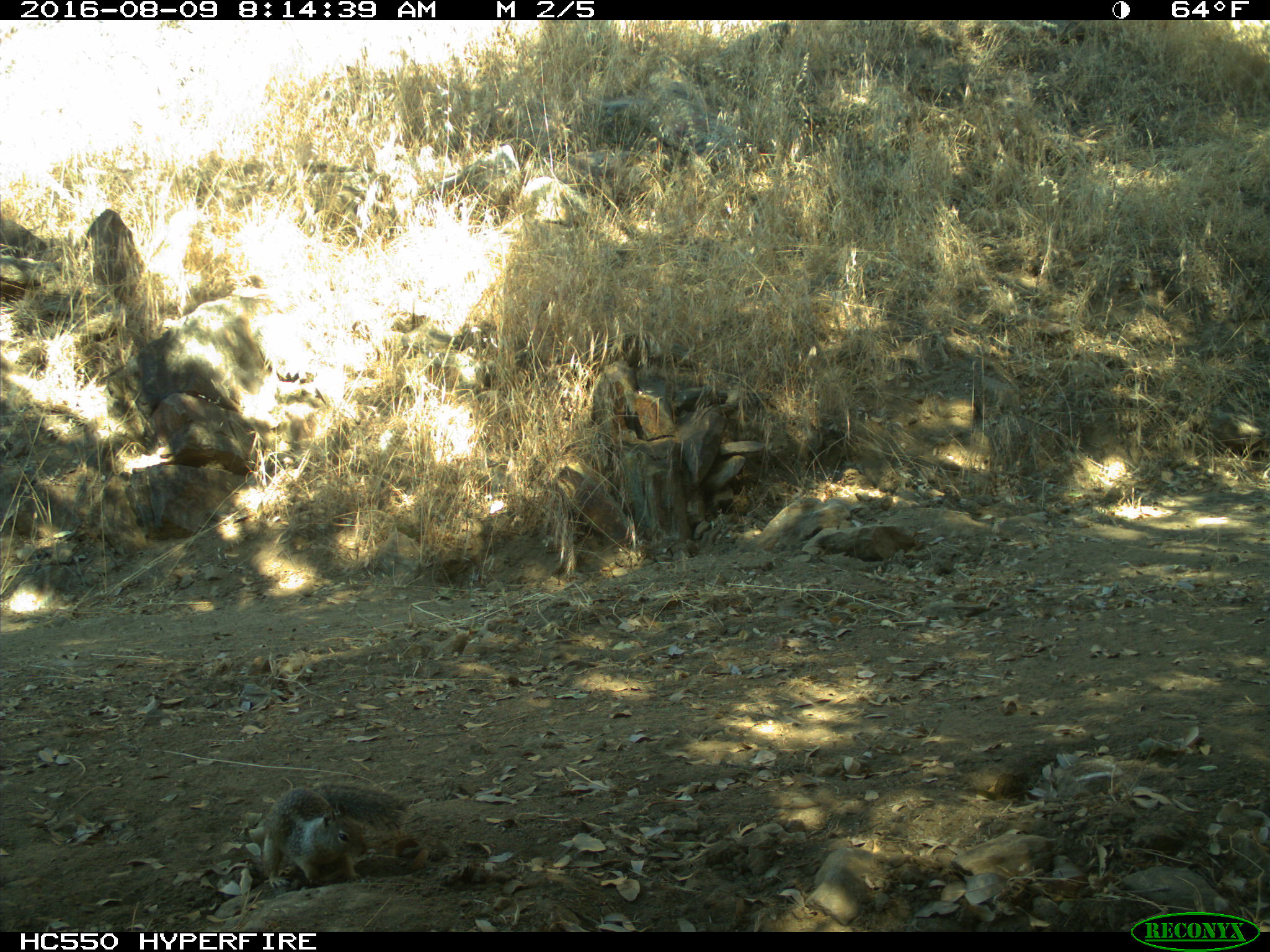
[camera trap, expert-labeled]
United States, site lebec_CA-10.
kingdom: Animalia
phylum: Chordata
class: Mammalia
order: Rodentia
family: Sciuridae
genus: Otospermophilus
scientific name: Otospermophilus beecheyi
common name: california ground squirrel